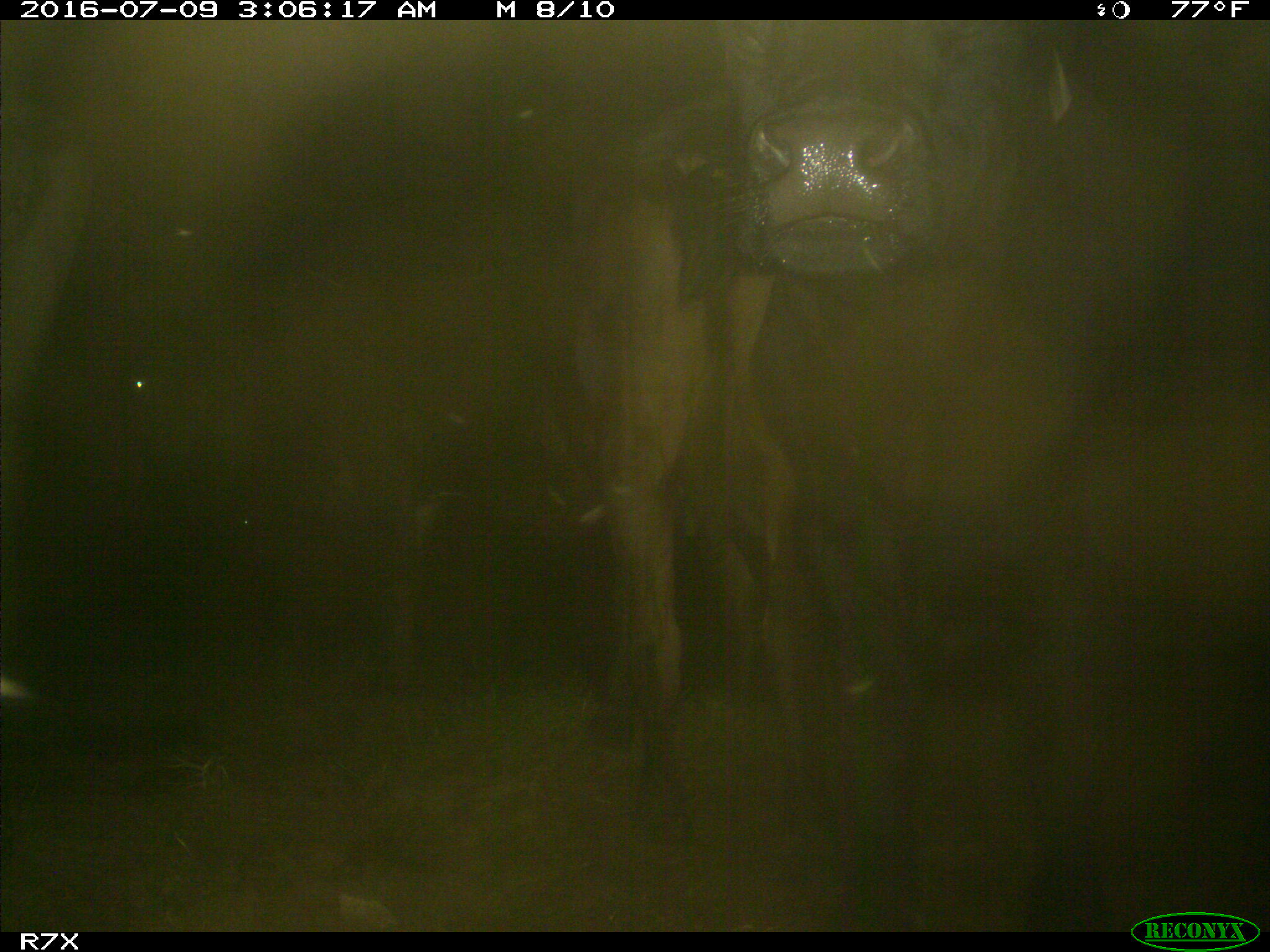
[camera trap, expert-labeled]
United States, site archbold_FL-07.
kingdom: Animalia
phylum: Chordata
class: Mammalia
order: Artiodactyla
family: Bovidae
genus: Bos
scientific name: Bos taurus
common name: domestic cow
Bos taurus (domestic cow).